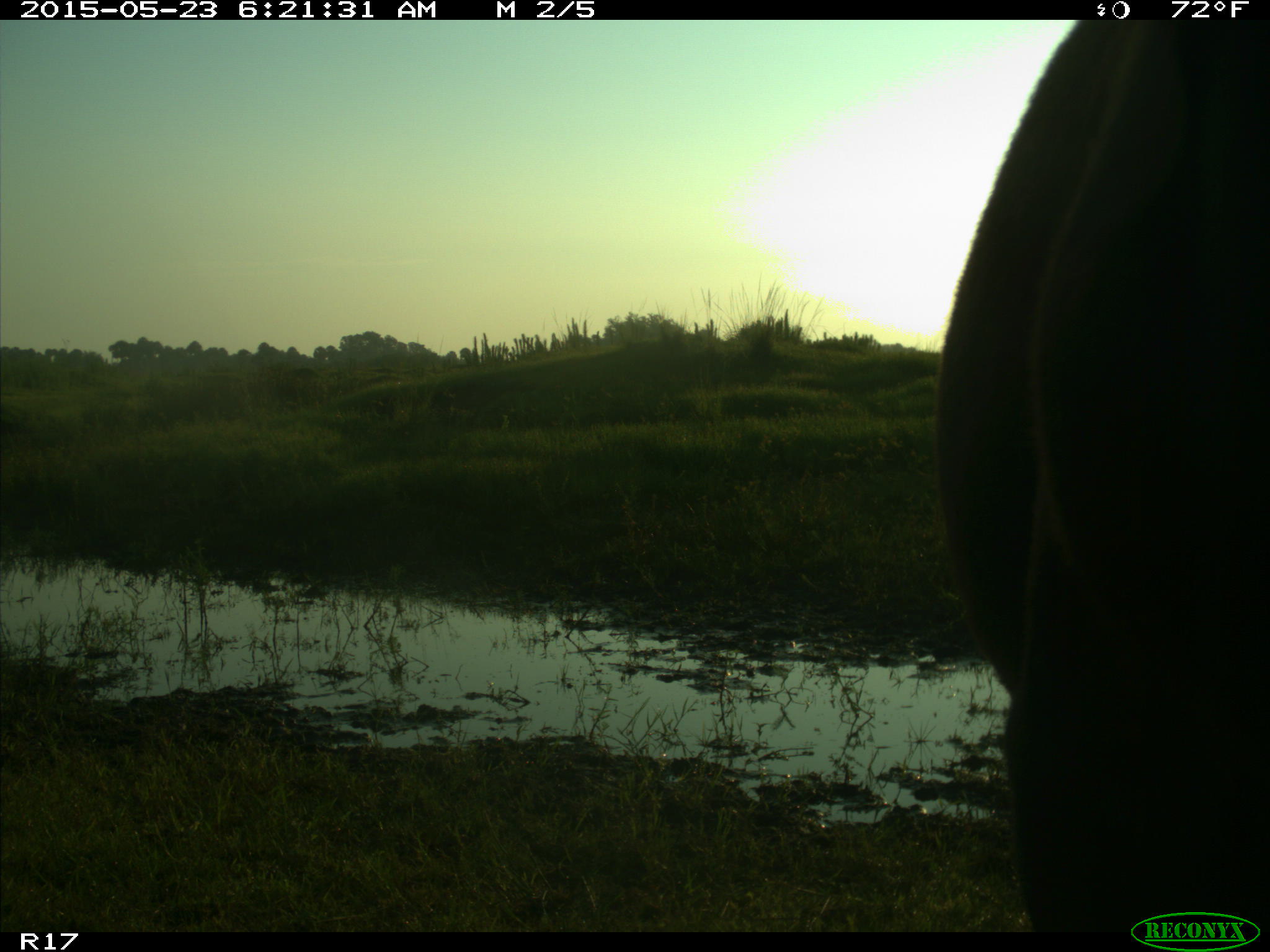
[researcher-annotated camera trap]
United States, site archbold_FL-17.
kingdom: Animalia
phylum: Chordata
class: Mammalia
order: Artiodactyla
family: Bovidae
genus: Bos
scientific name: Bos taurus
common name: domestic cow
Bos taurus (domestic cow).